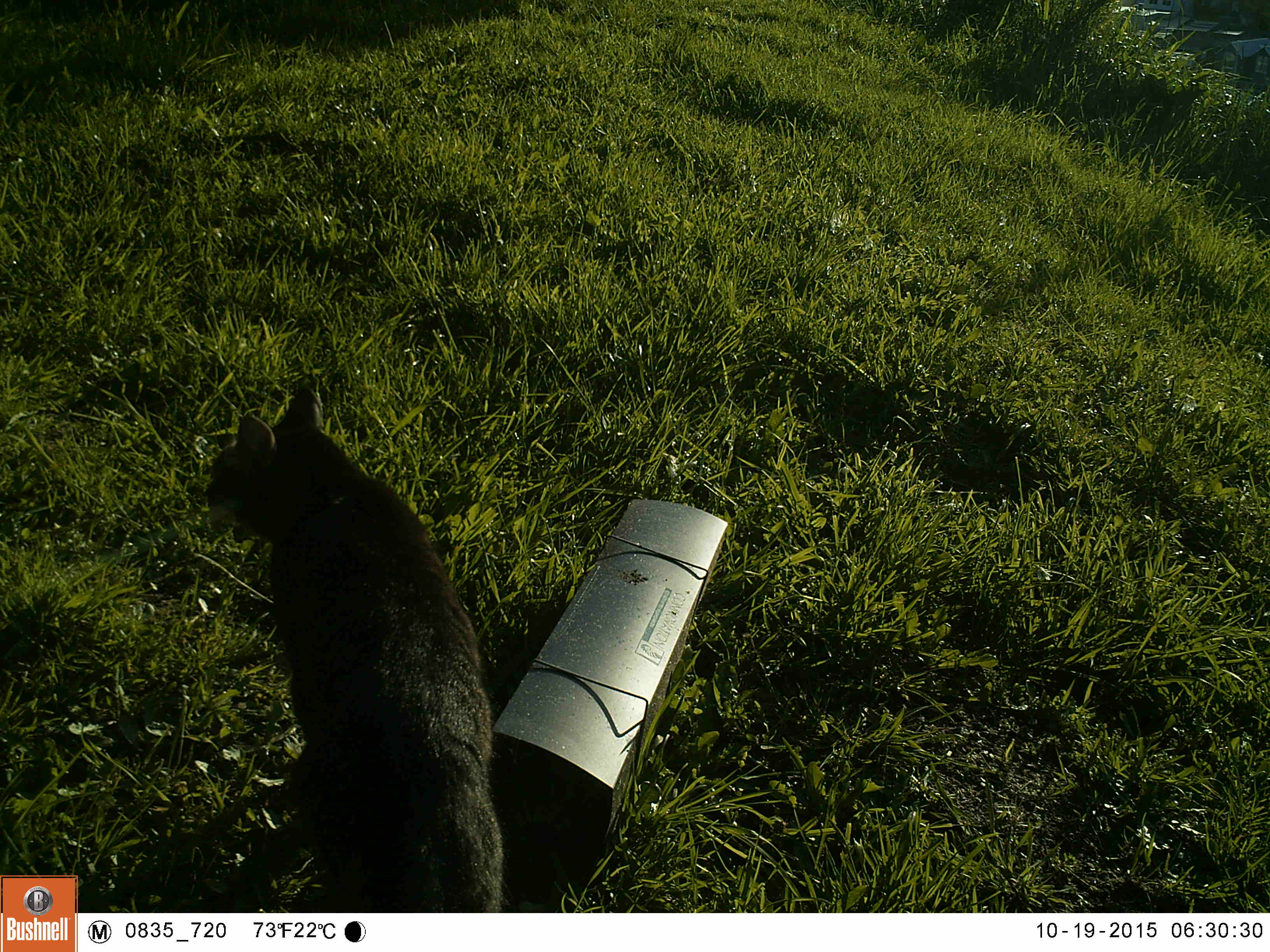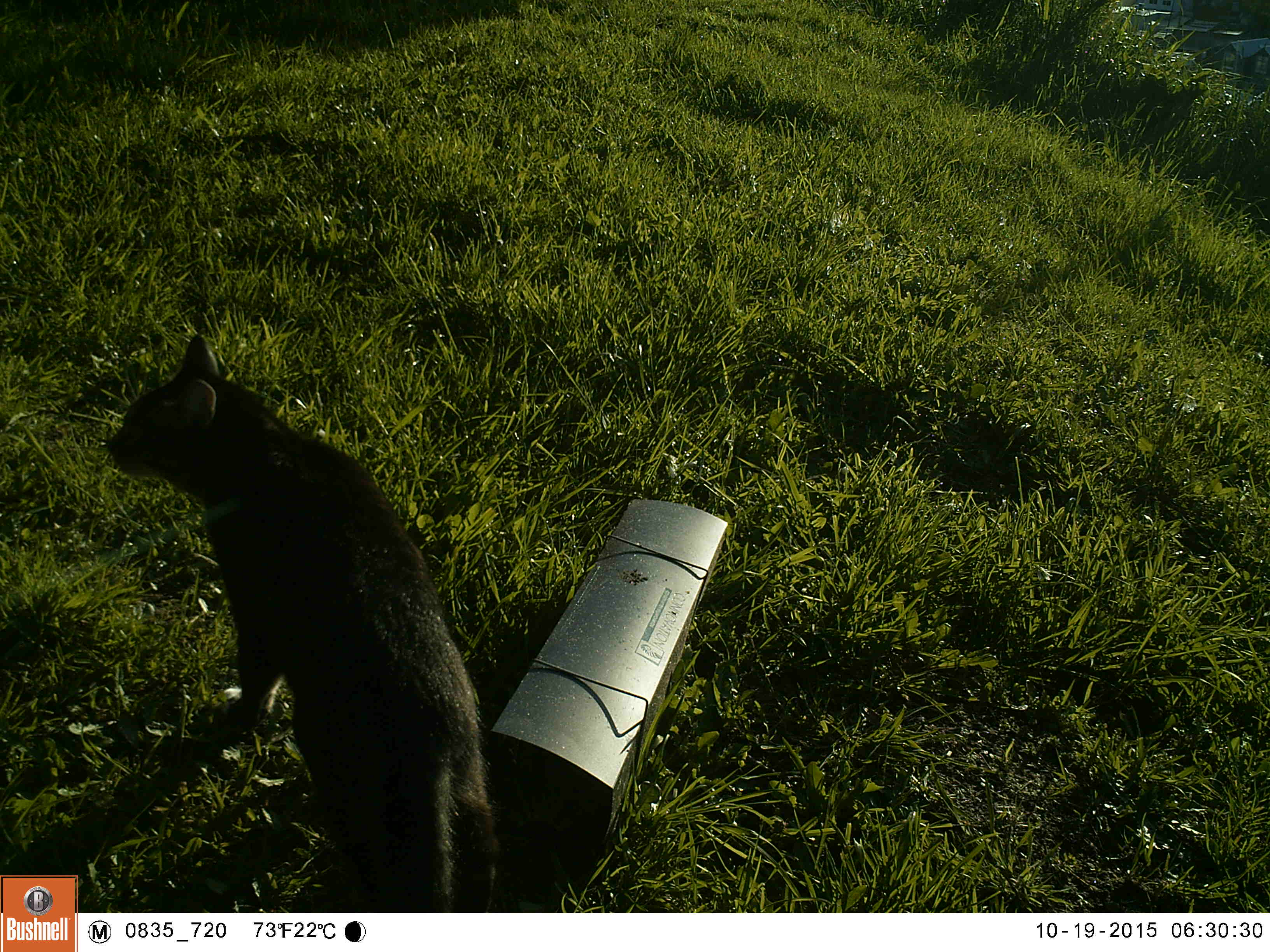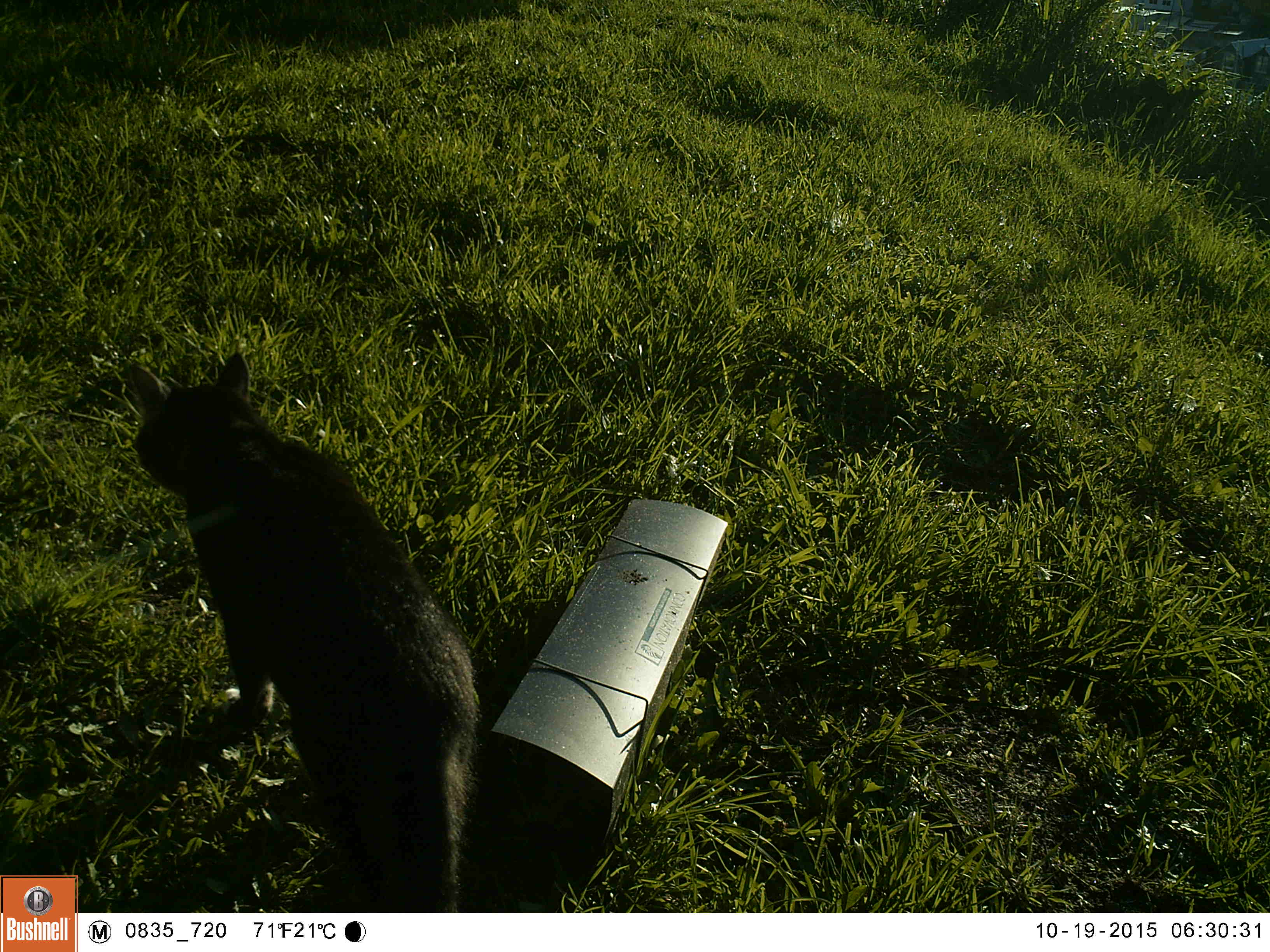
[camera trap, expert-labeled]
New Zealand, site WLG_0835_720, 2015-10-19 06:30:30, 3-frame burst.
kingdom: Animalia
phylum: Chordata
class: Mammalia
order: Carnivora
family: Felidae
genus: Felis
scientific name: Felis catus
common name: domestic cat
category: cat